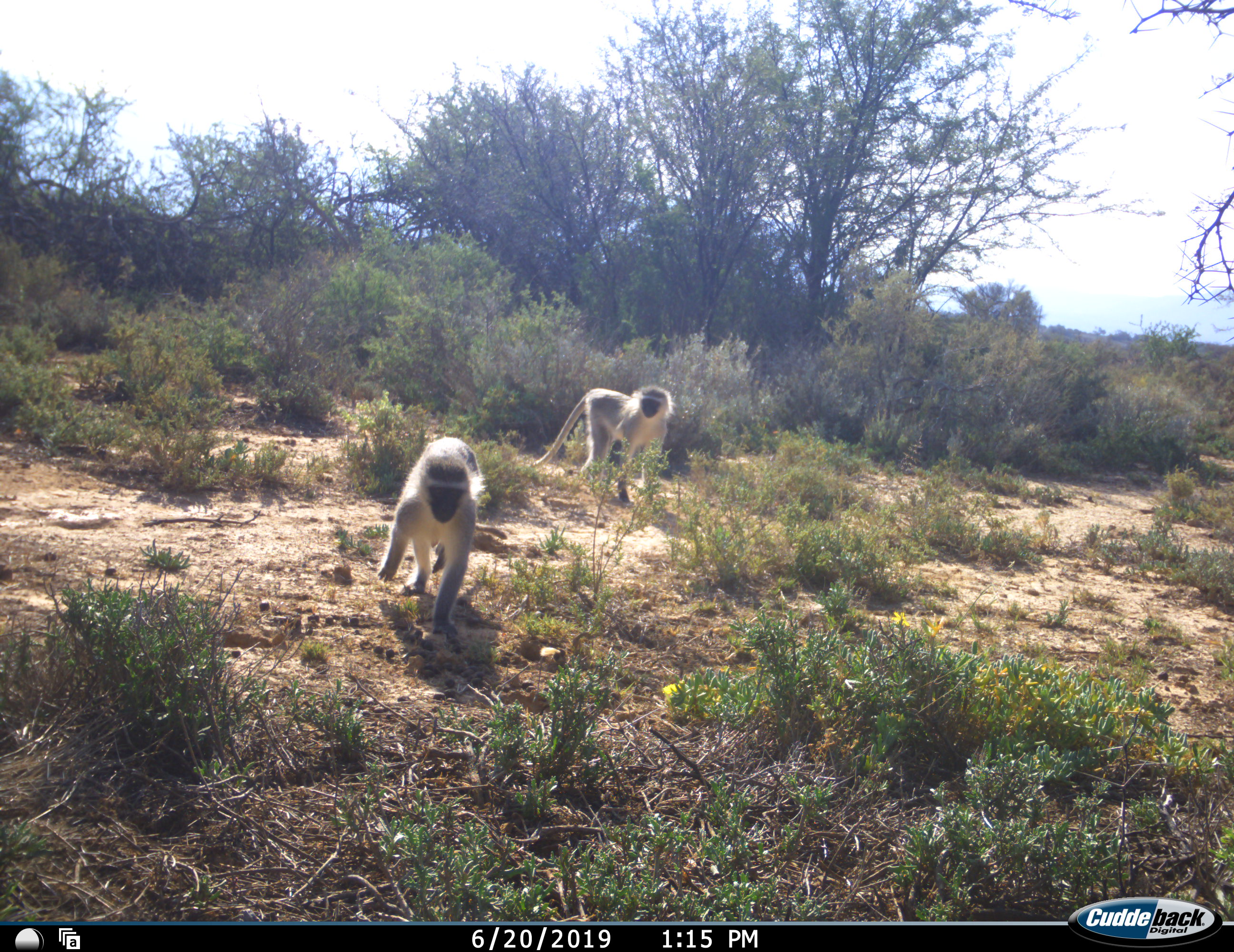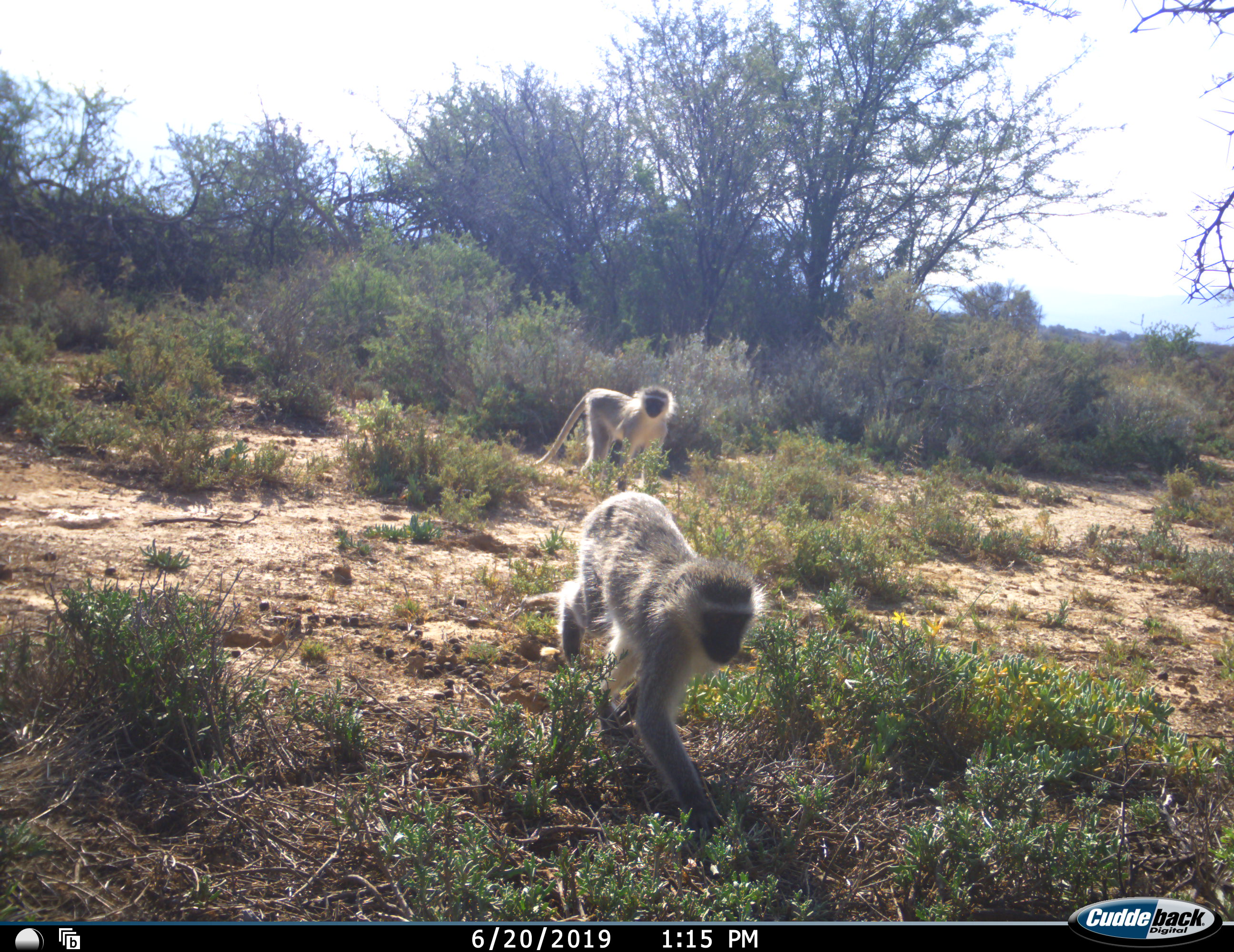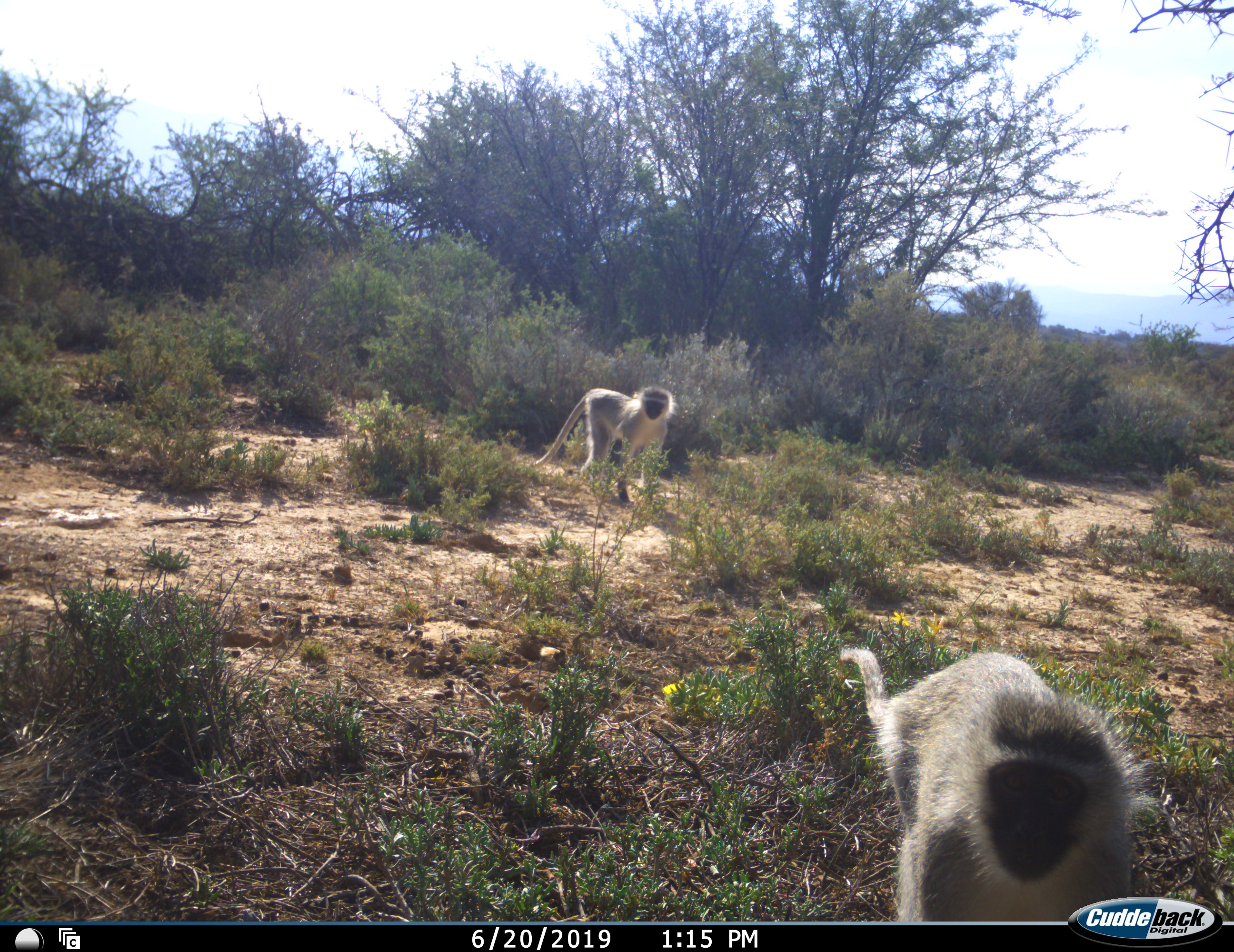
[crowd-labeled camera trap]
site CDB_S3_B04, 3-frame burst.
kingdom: Animalia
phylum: Chordata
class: Mammalia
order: Primates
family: Cercopithecidae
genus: Chlorocebus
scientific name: Chlorocebus pygerythrus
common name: vervet monkey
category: monkeyvervet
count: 2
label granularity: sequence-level